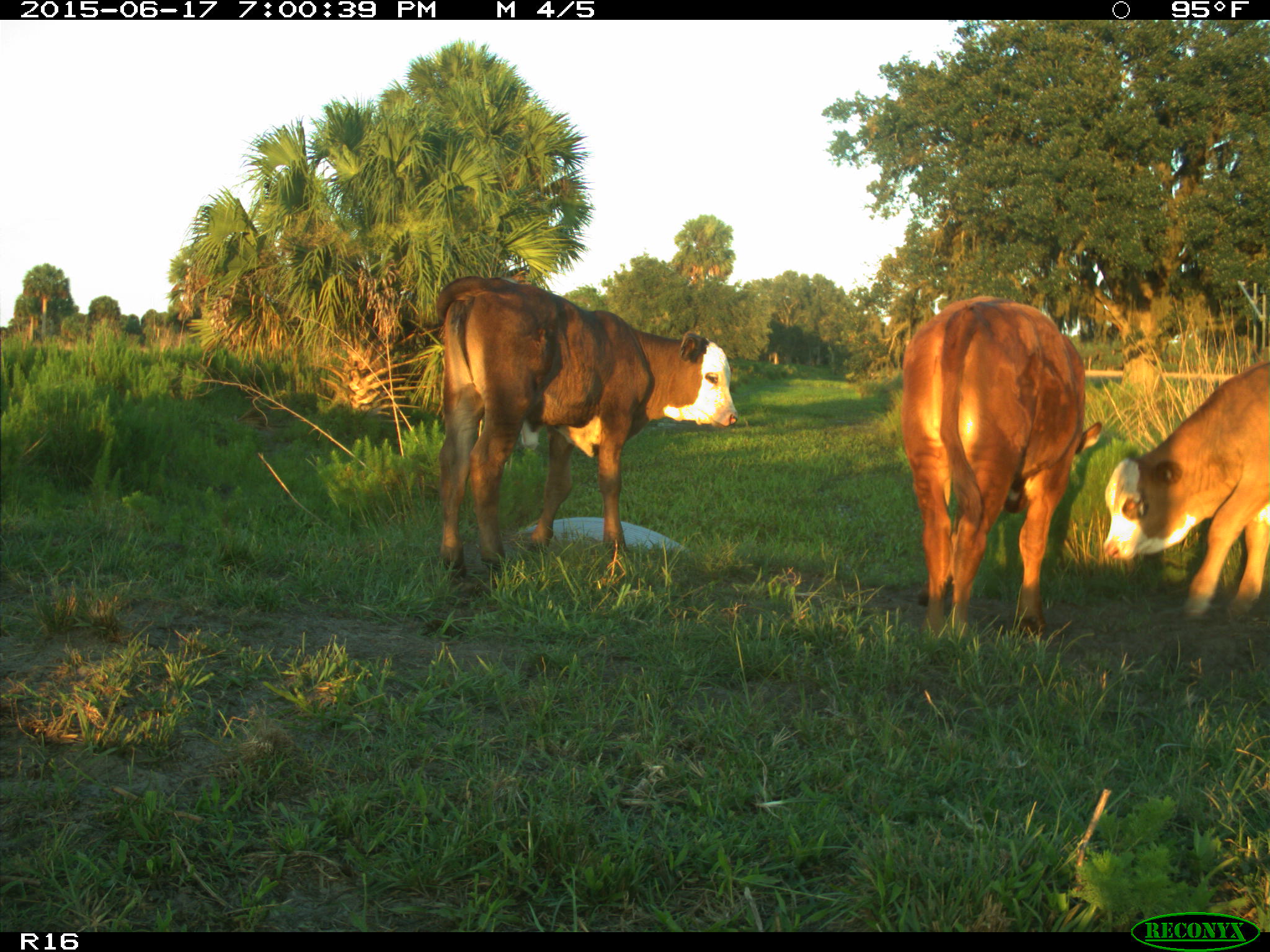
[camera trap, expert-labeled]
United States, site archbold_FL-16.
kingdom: Animalia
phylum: Chordata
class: Mammalia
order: Artiodactyla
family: Bovidae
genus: Bos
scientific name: Bos taurus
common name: domestic cow